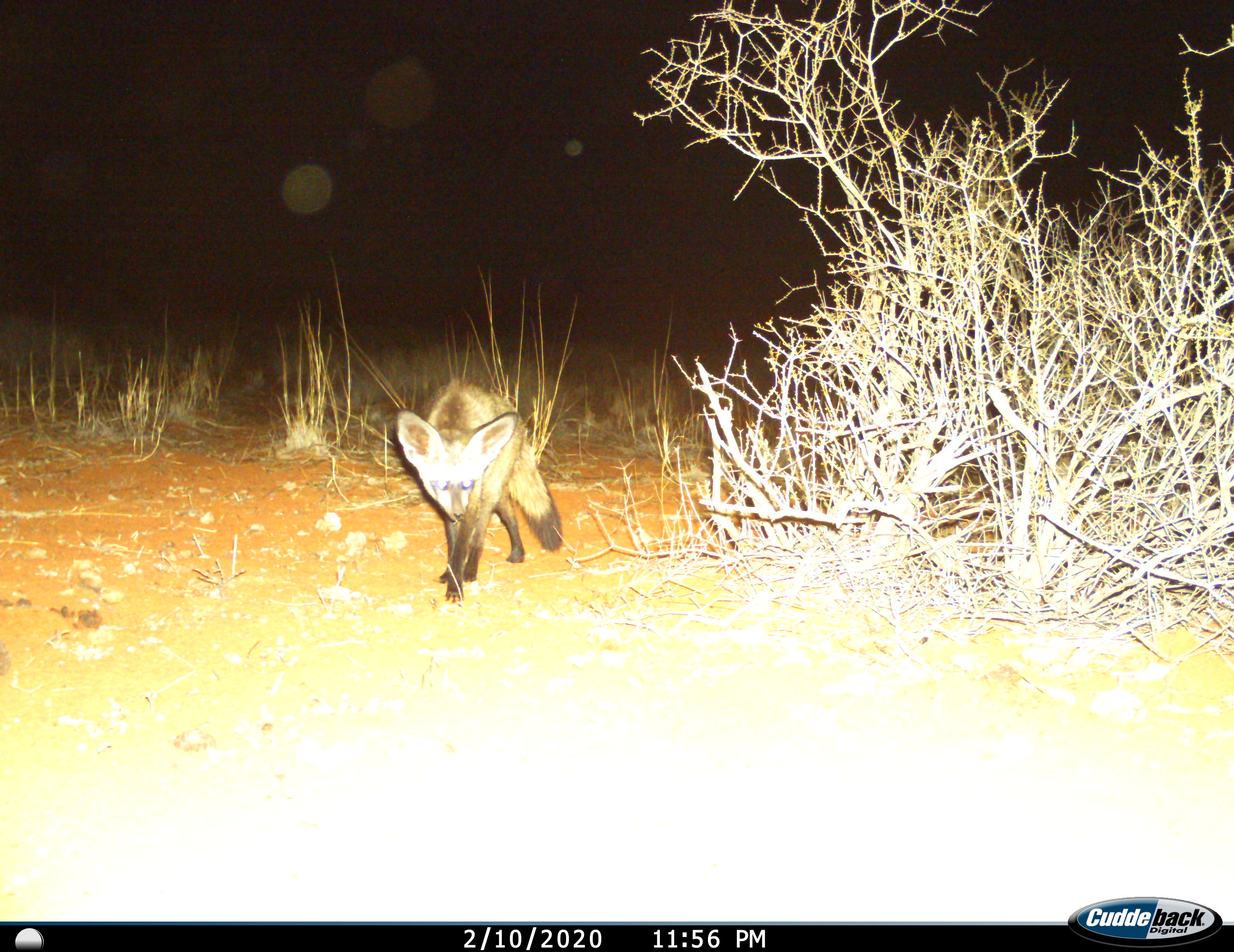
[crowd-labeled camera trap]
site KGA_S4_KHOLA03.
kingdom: Animalia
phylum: Chordata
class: Mammalia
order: Carnivora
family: Canidae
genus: Otocyon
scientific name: Otocyon megalotis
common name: bat-eared fox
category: foxbateared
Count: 1.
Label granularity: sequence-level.